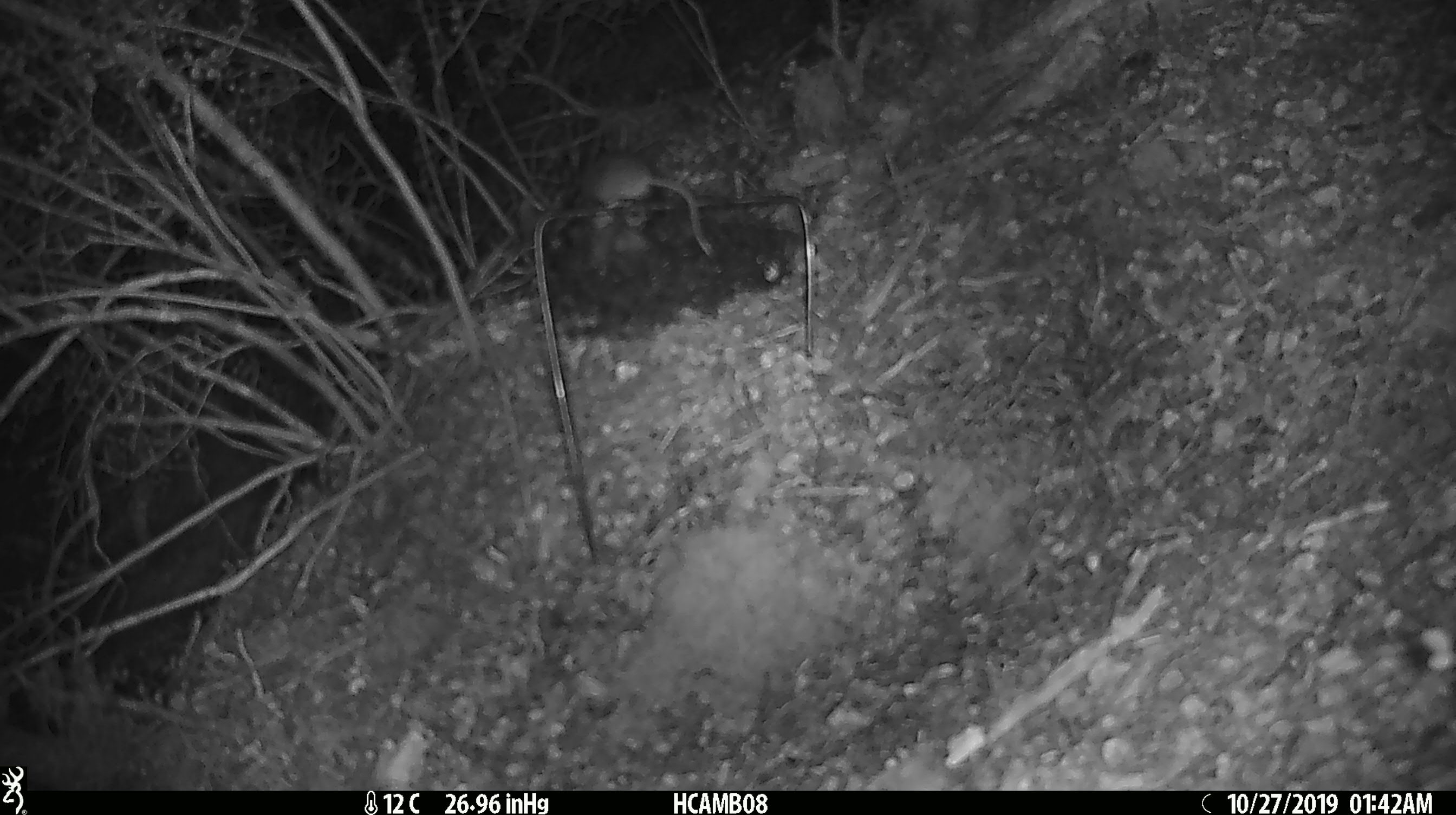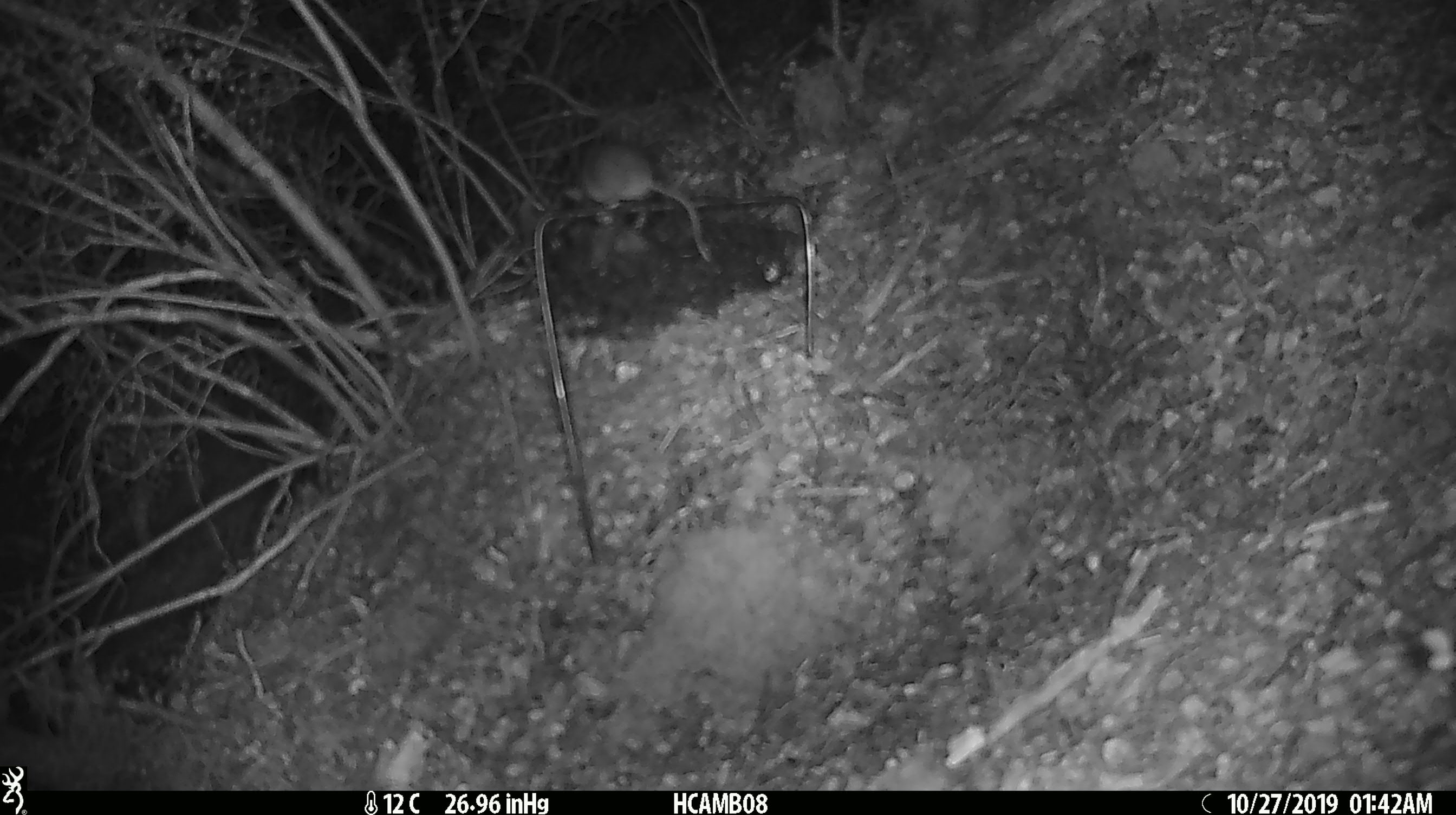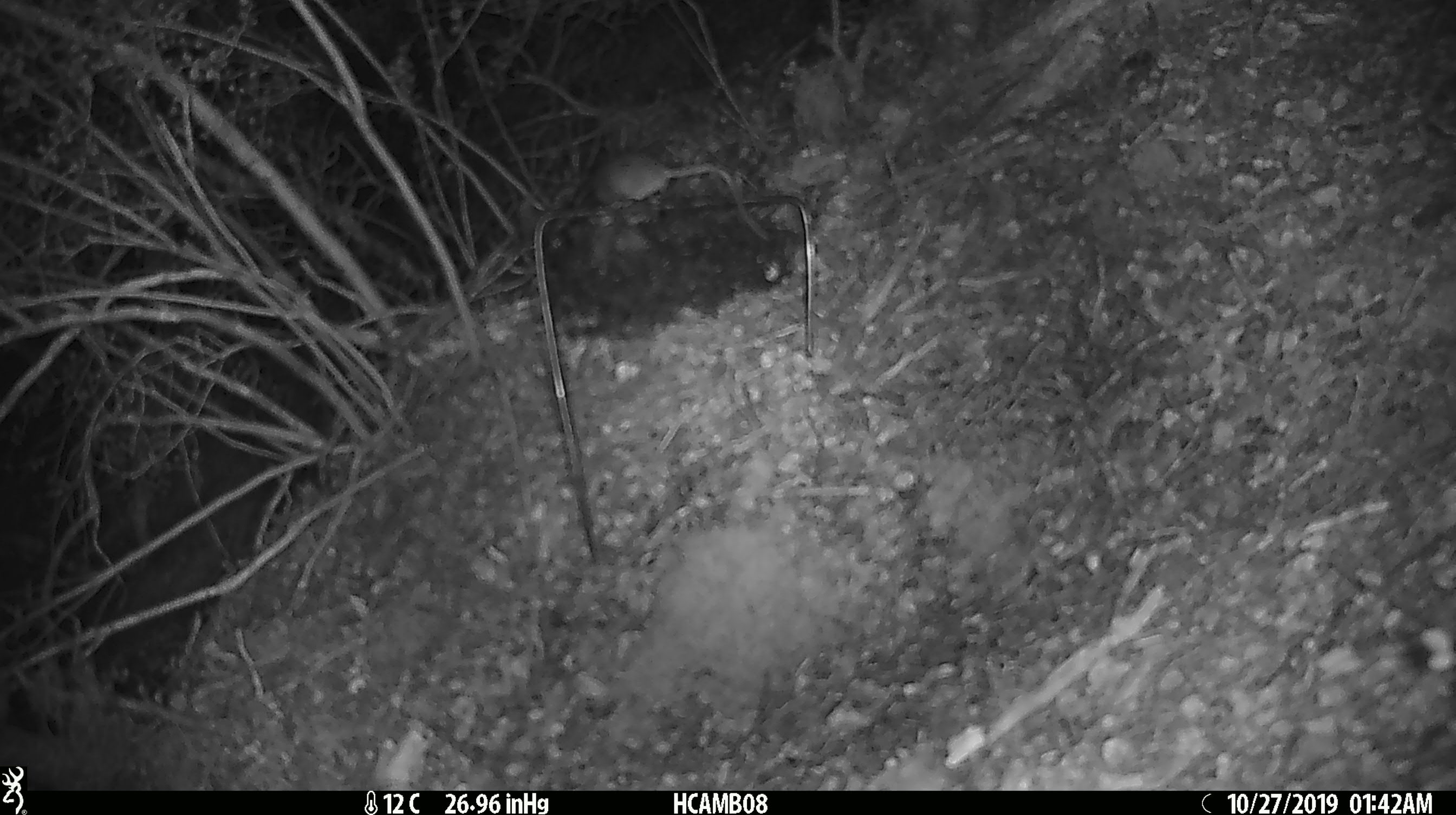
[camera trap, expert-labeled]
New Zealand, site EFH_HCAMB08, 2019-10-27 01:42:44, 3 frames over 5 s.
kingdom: Animalia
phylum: Chordata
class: Mammalia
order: Rodentia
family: Muridae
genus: Mus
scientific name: Mus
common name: mouse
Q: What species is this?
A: Mouse (Mus).